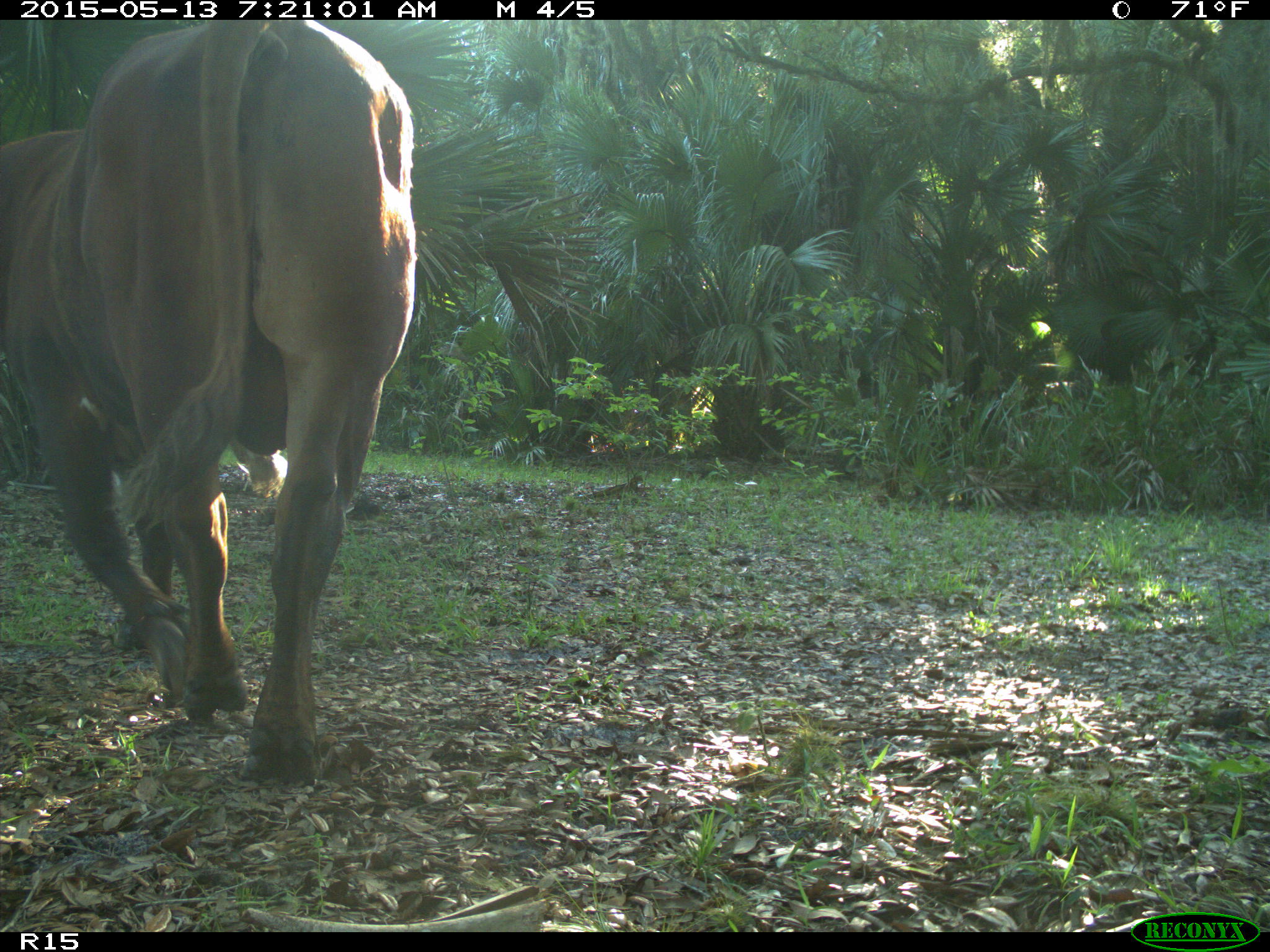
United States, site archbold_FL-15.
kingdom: Animalia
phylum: Chordata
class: Mammalia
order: Artiodactyla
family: Bovidae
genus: Bos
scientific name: Bos taurus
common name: domestic cow